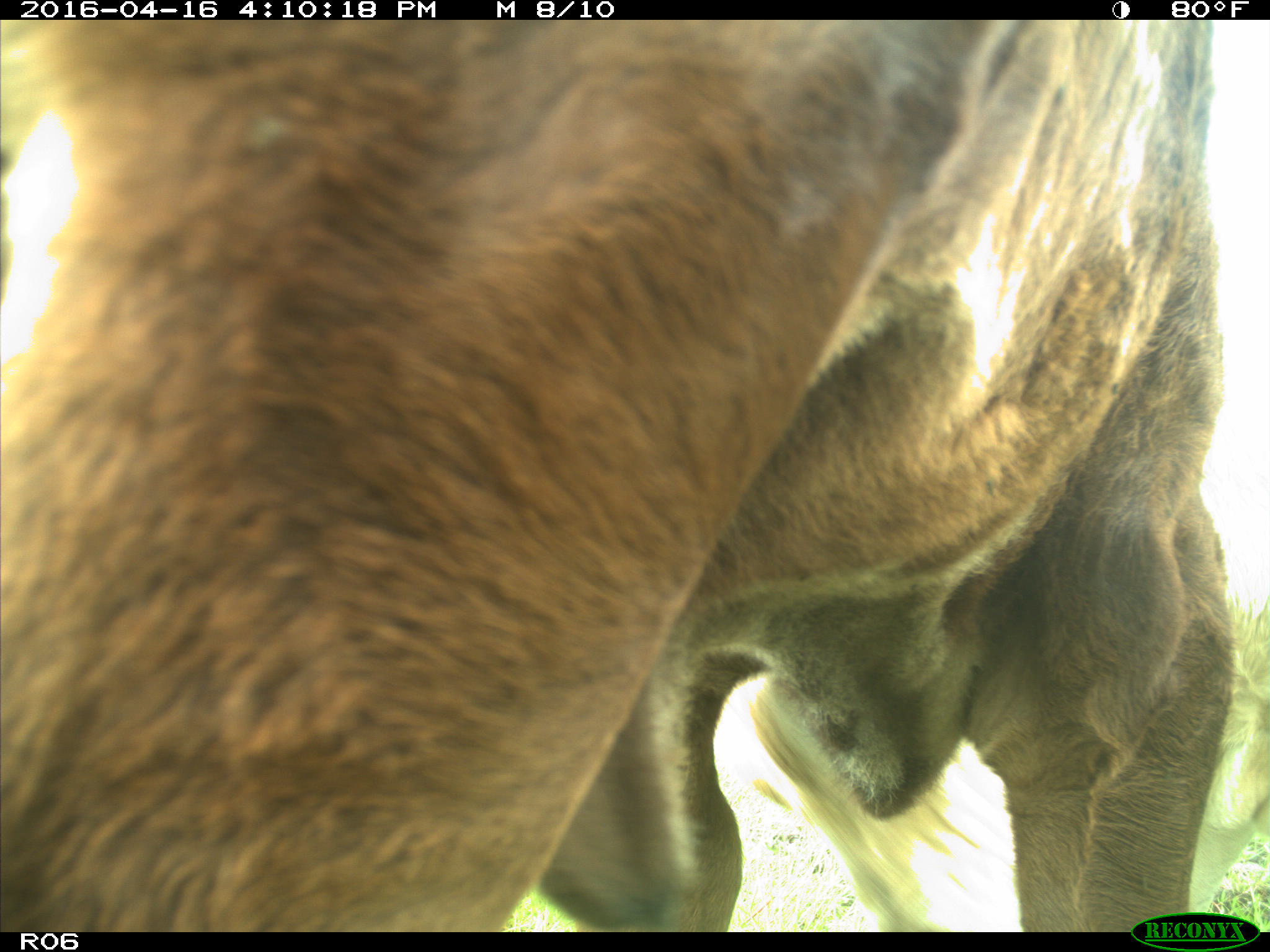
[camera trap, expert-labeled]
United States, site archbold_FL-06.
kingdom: Animalia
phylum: Chordata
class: Mammalia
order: Artiodactyla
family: Bovidae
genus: Bos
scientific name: Bos taurus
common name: domestic cow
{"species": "Bos taurus (domestic cow)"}